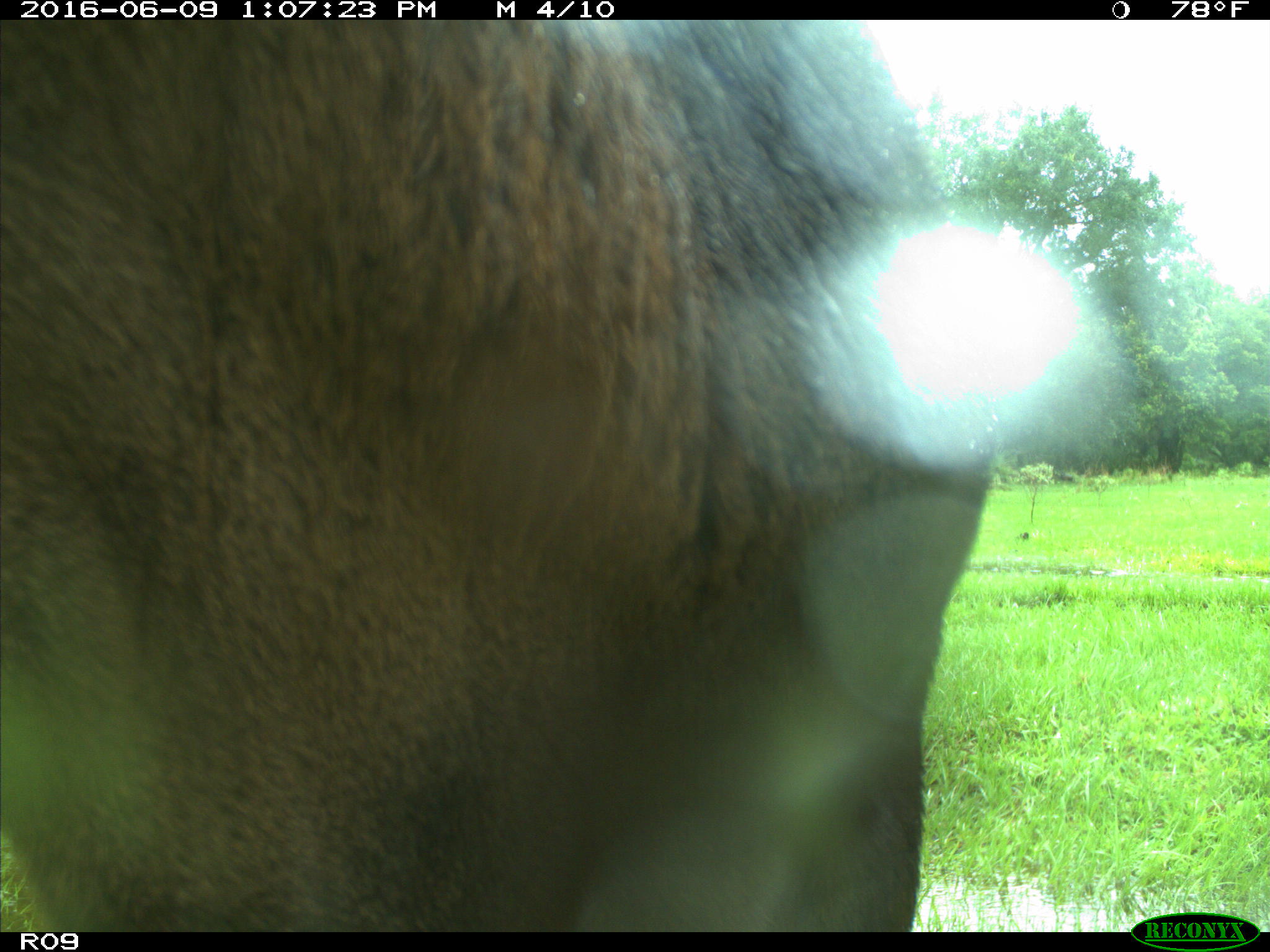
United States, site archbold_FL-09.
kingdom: Animalia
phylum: Chordata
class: Mammalia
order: Artiodactyla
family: Bovidae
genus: Bos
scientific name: Bos taurus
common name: domestic cow